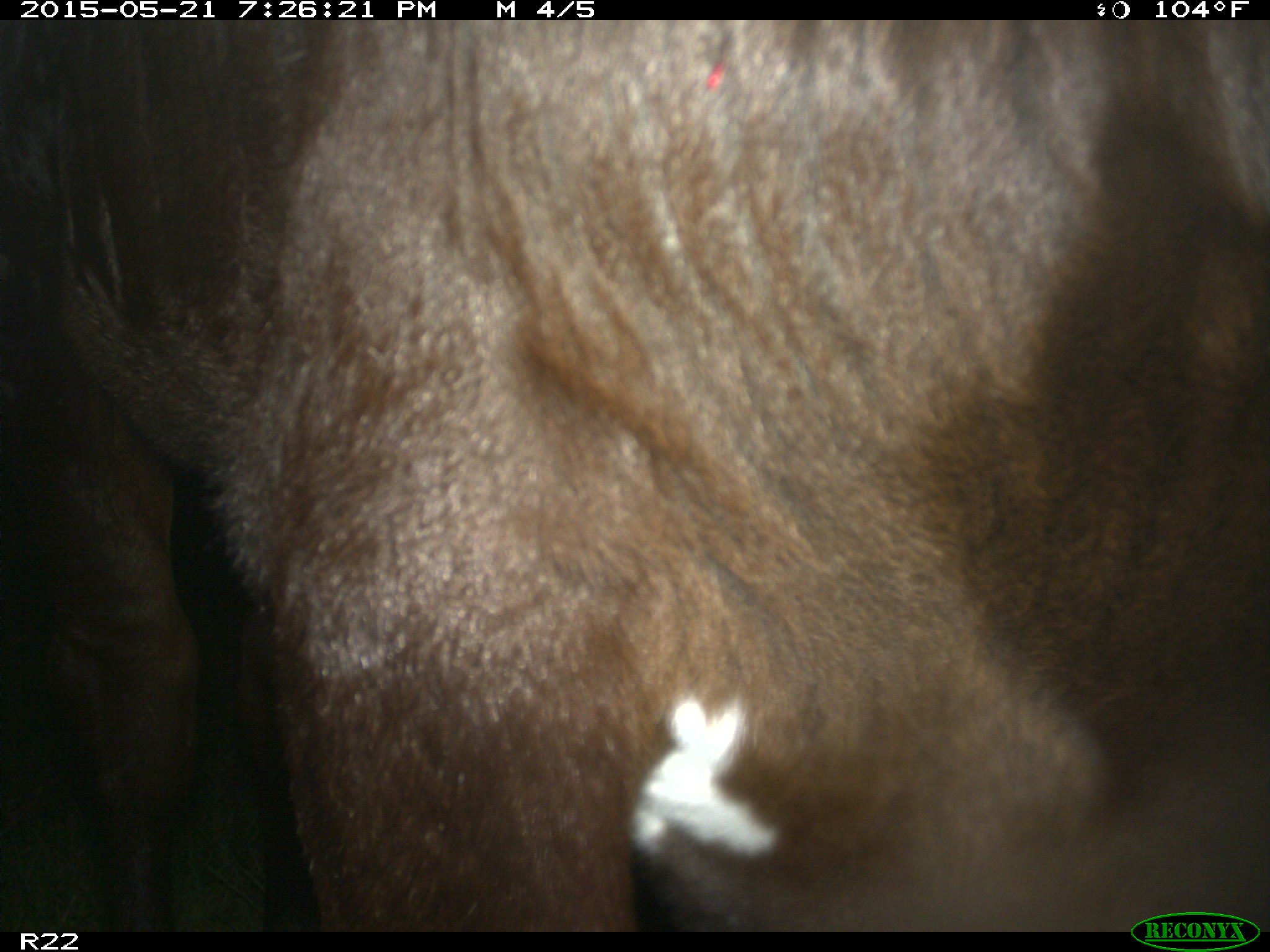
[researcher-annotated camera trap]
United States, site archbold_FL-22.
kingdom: Animalia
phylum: Chordata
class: Mammalia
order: Artiodactyla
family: Bovidae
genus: Bos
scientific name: Bos taurus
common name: domestic cow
Bos taurus (domestic cow).